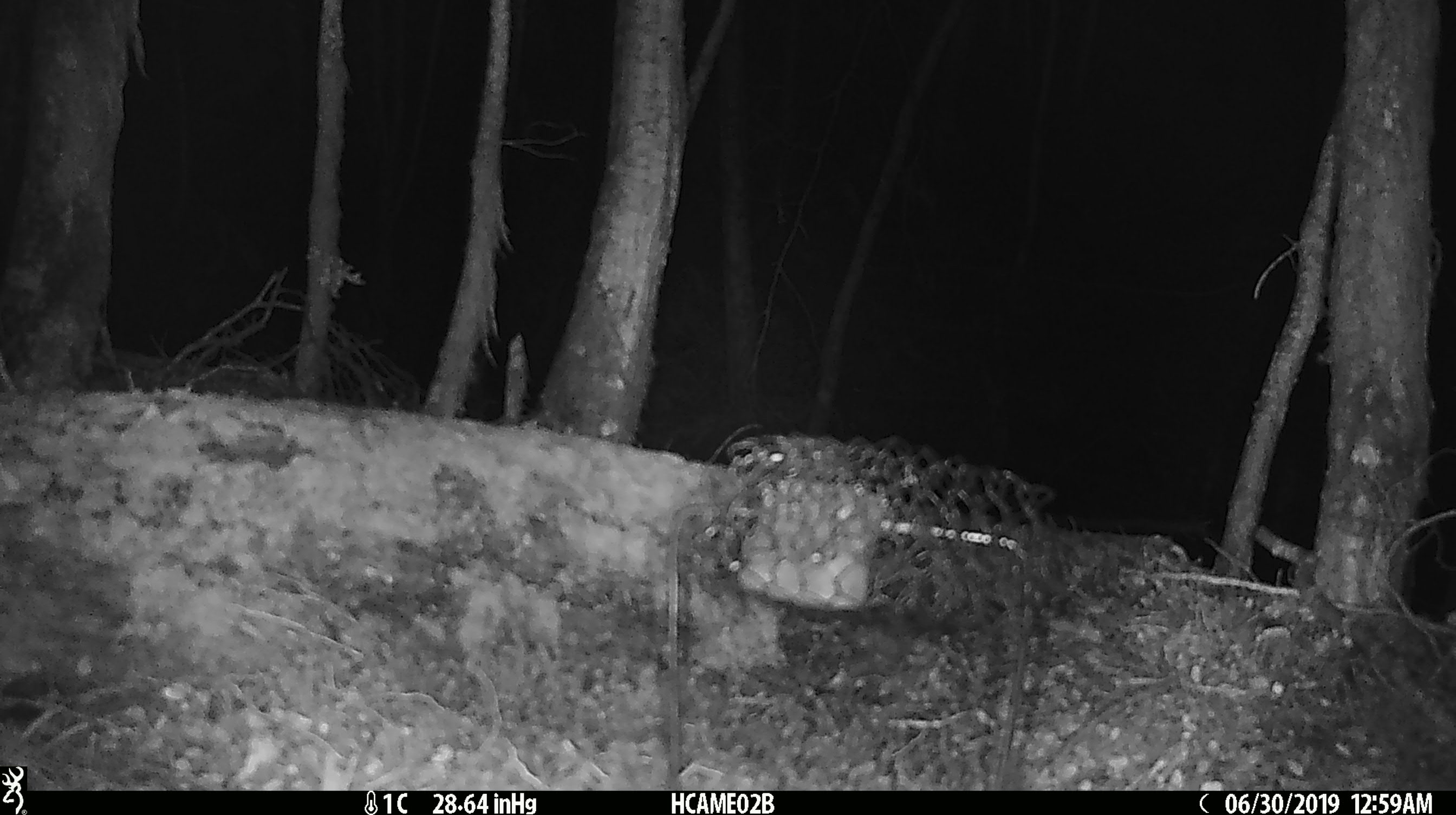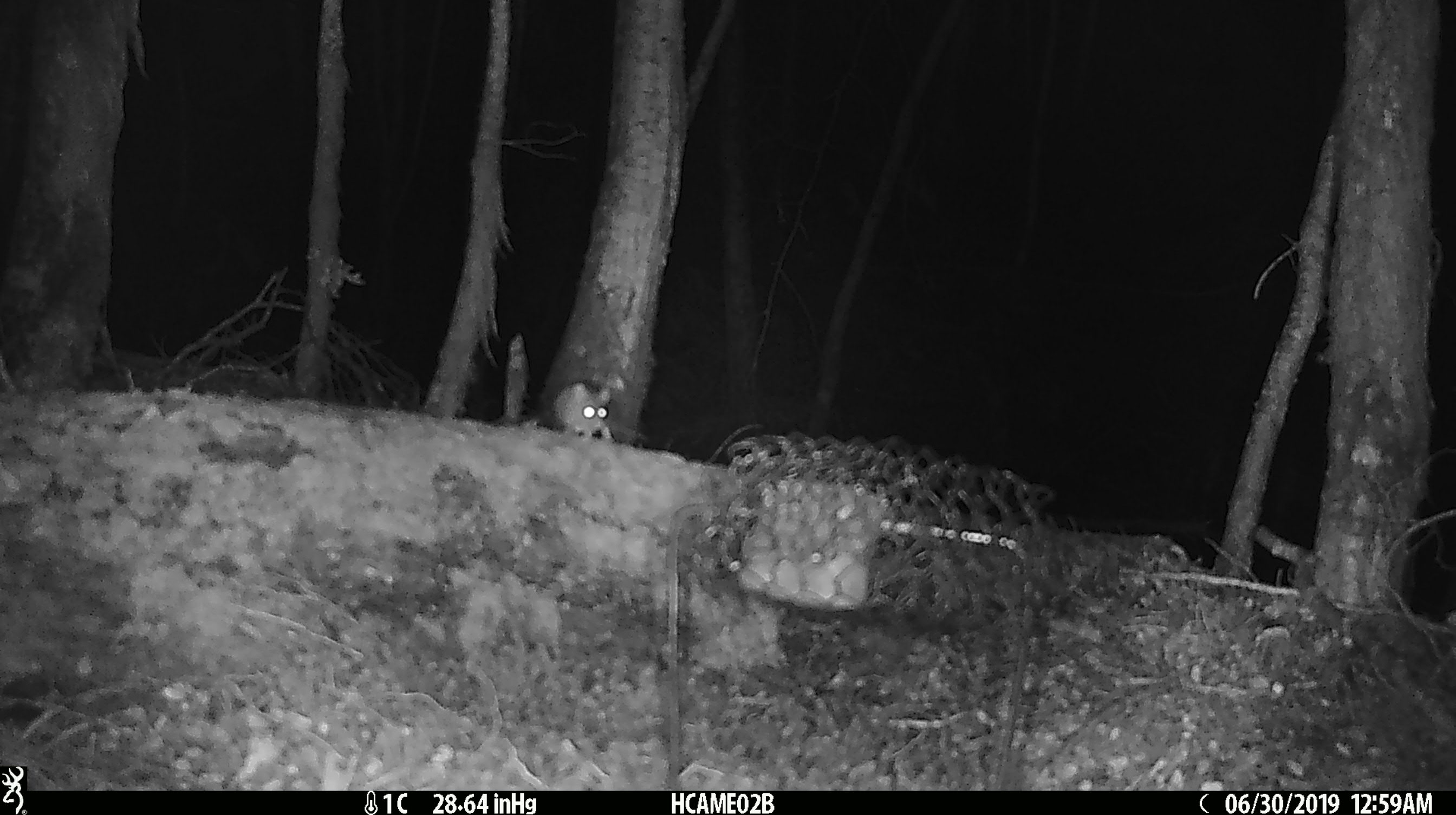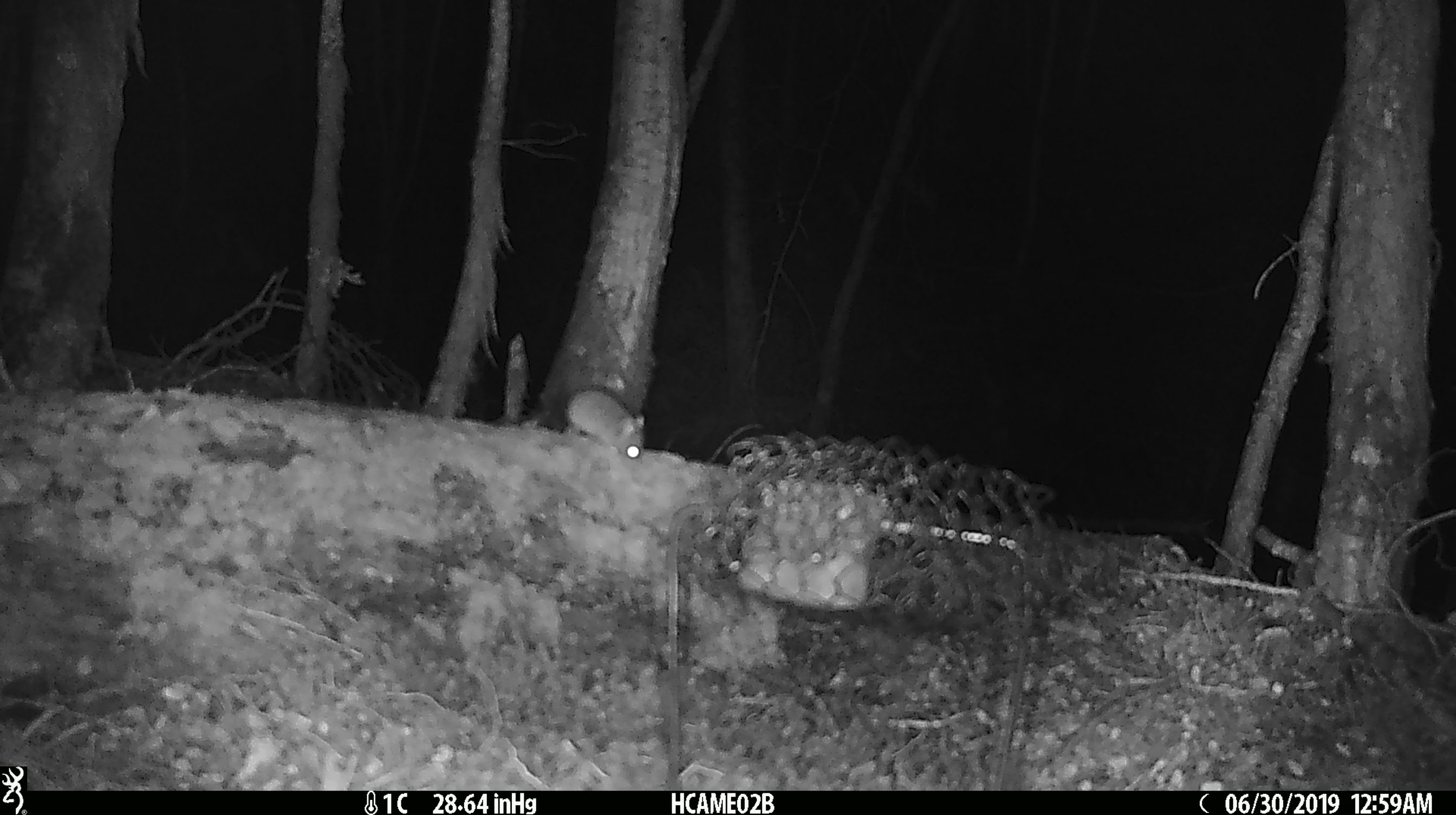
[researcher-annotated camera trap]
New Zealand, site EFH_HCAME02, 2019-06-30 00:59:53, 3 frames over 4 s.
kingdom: Animalia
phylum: Chordata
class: Mammalia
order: Rodentia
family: Muridae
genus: Mus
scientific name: Mus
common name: mouse